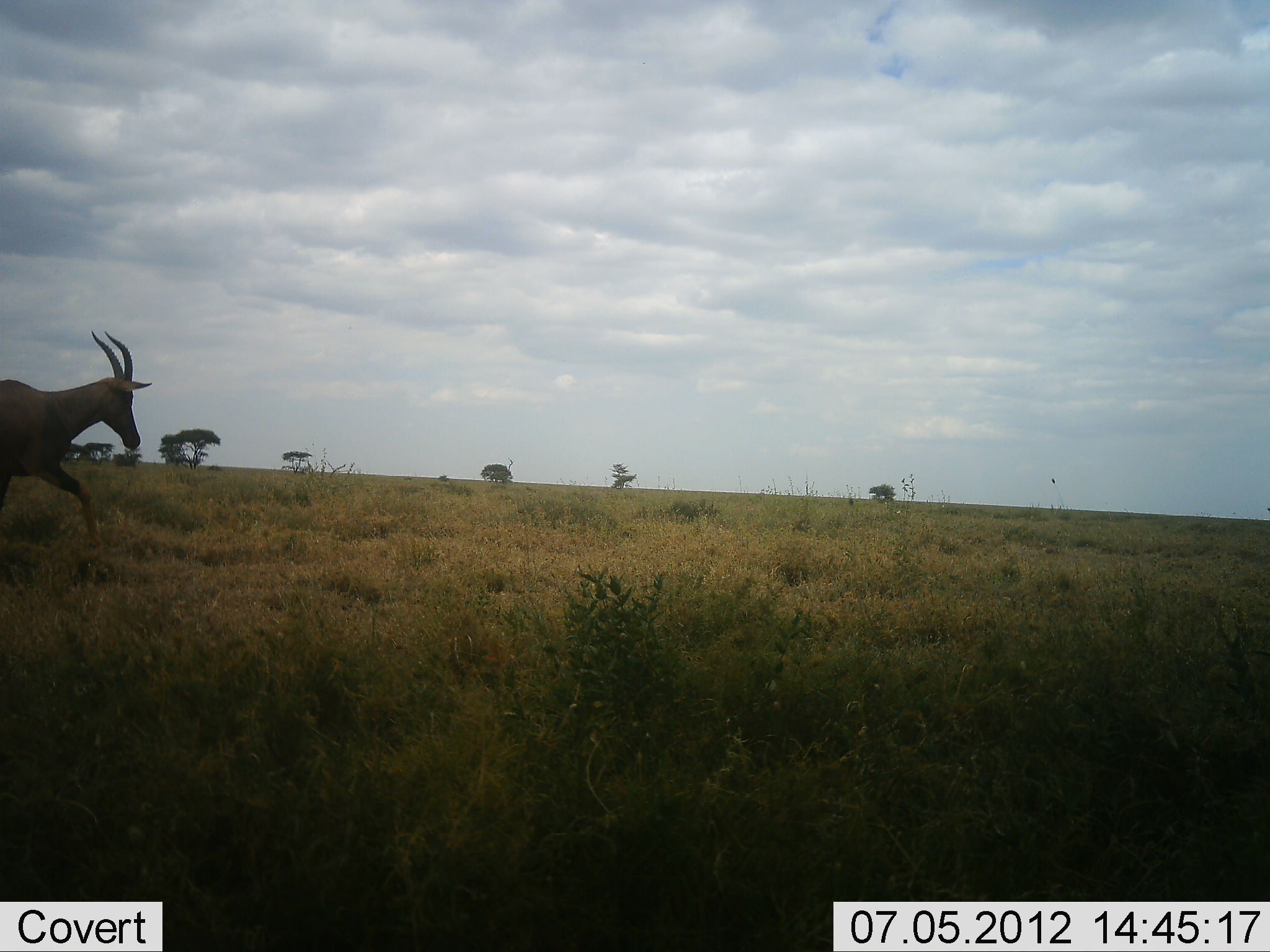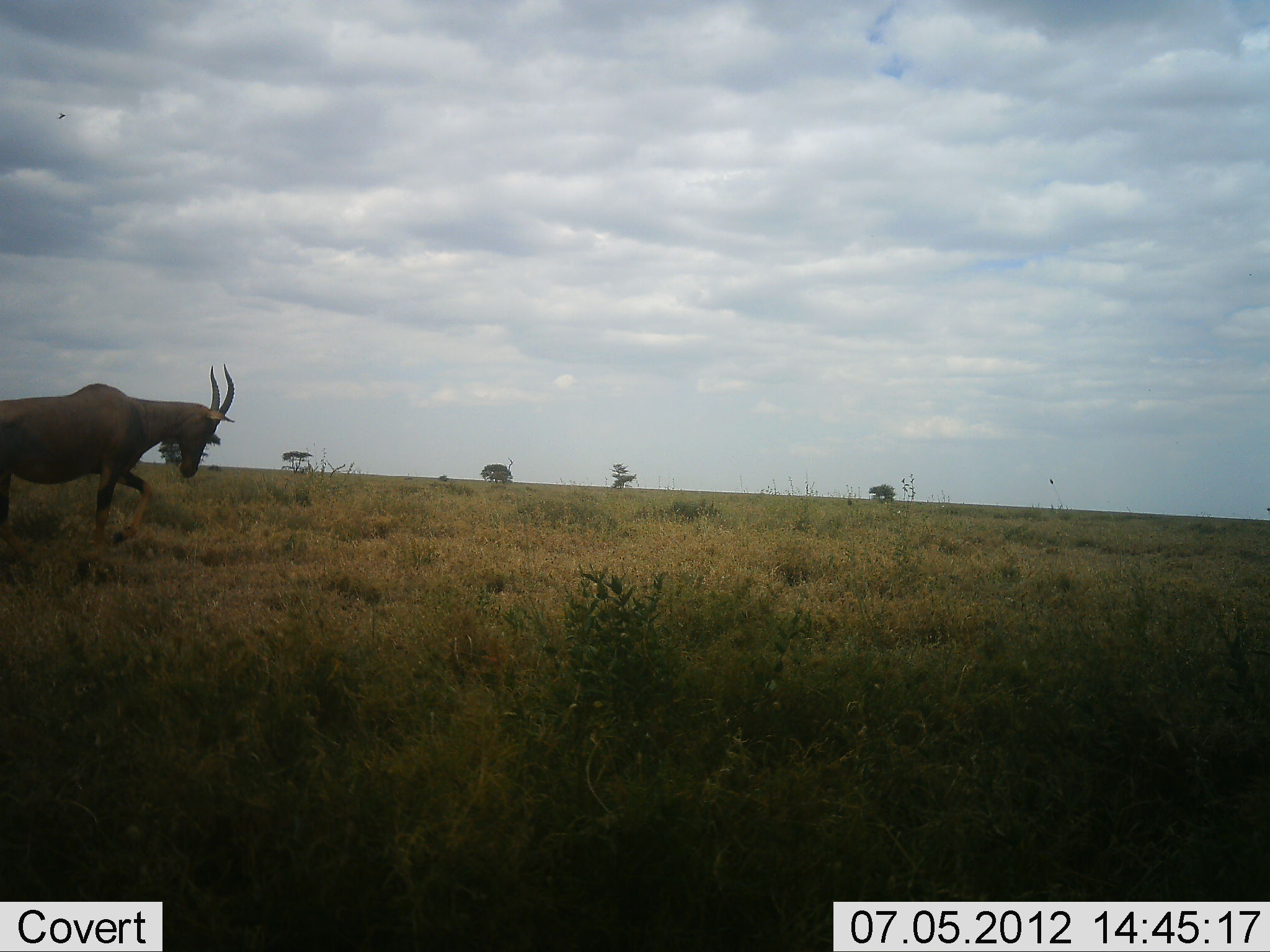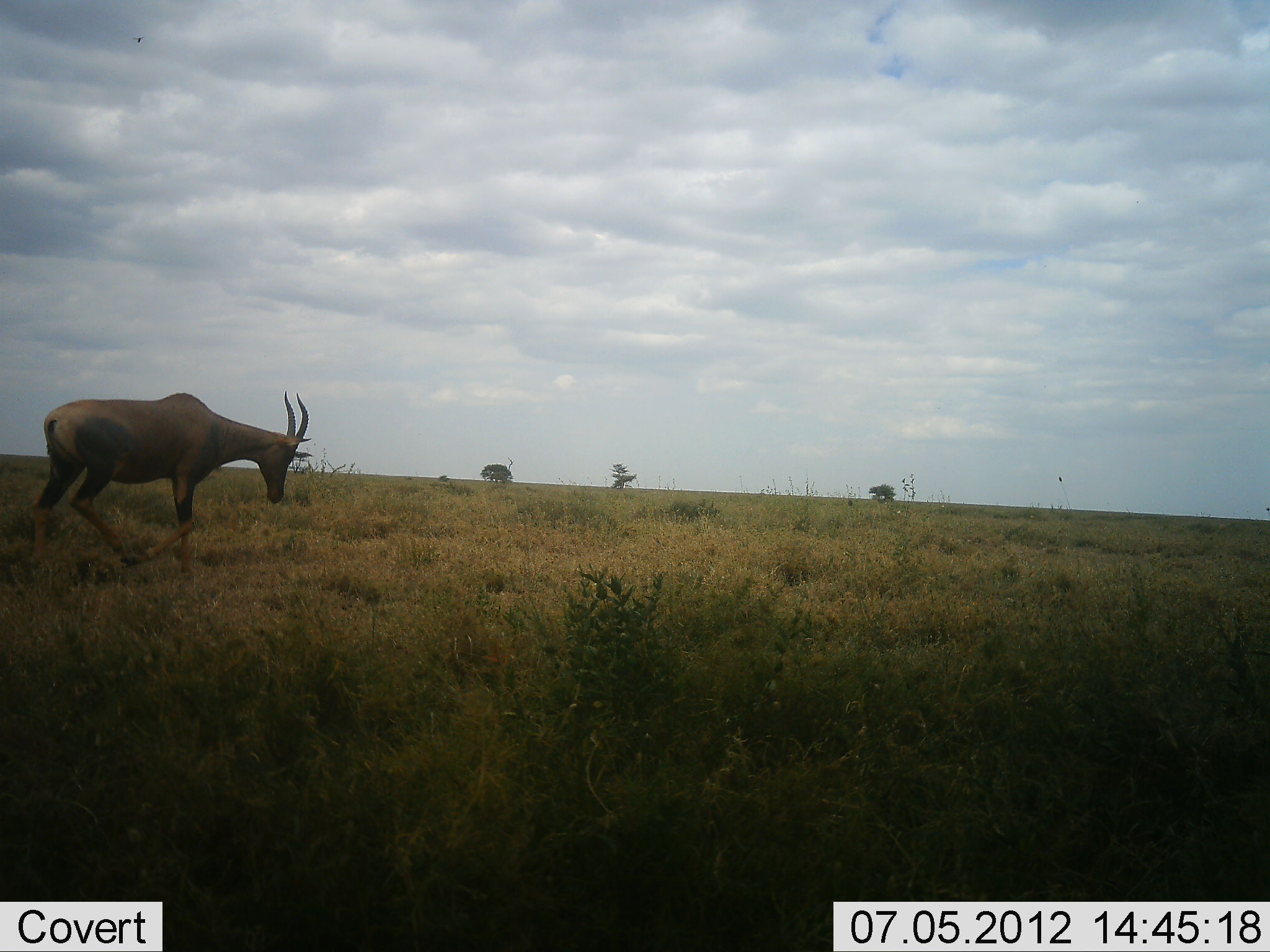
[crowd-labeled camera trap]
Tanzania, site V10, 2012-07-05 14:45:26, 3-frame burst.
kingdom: Animalia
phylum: Chordata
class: Mammalia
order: Artiodactyla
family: Bovidae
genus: Damaliscus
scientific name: Damaliscus lunatus jimela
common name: topi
Topi (Damaliscus lunatus jimela), count 1. Behavior (volunteer vote fractions): standing 11%, resting 0%, moving 89%, interacting 0%. Young present (vote fraction): 0%. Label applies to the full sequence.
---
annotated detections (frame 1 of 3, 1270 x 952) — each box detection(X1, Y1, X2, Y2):
animal: detection(1, 330, 154, 551)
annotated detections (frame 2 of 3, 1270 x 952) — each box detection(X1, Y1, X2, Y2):
animal: detection(1, 363, 236, 565)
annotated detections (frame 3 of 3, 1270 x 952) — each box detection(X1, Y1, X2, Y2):
animal: detection(19, 391, 314, 589)